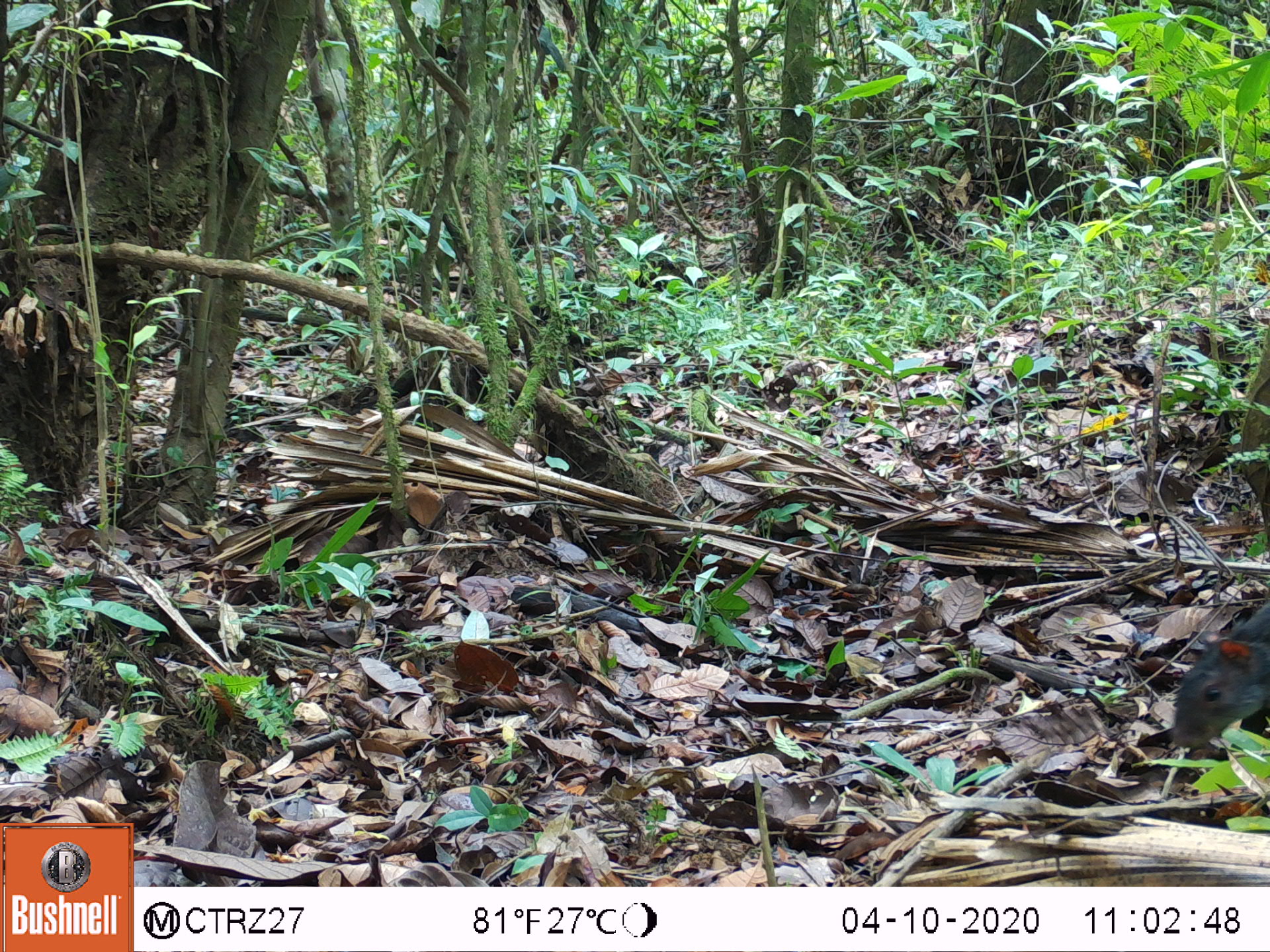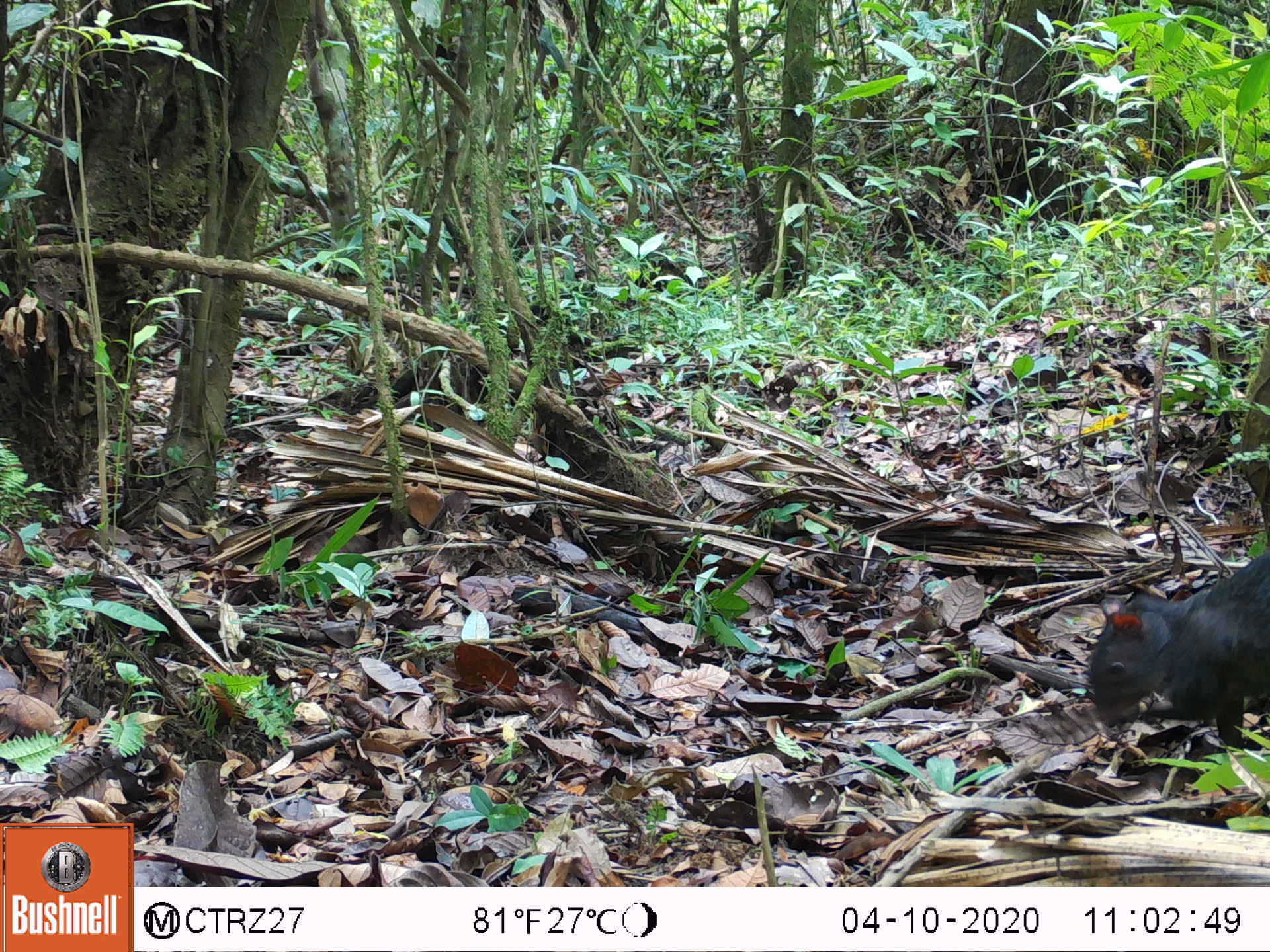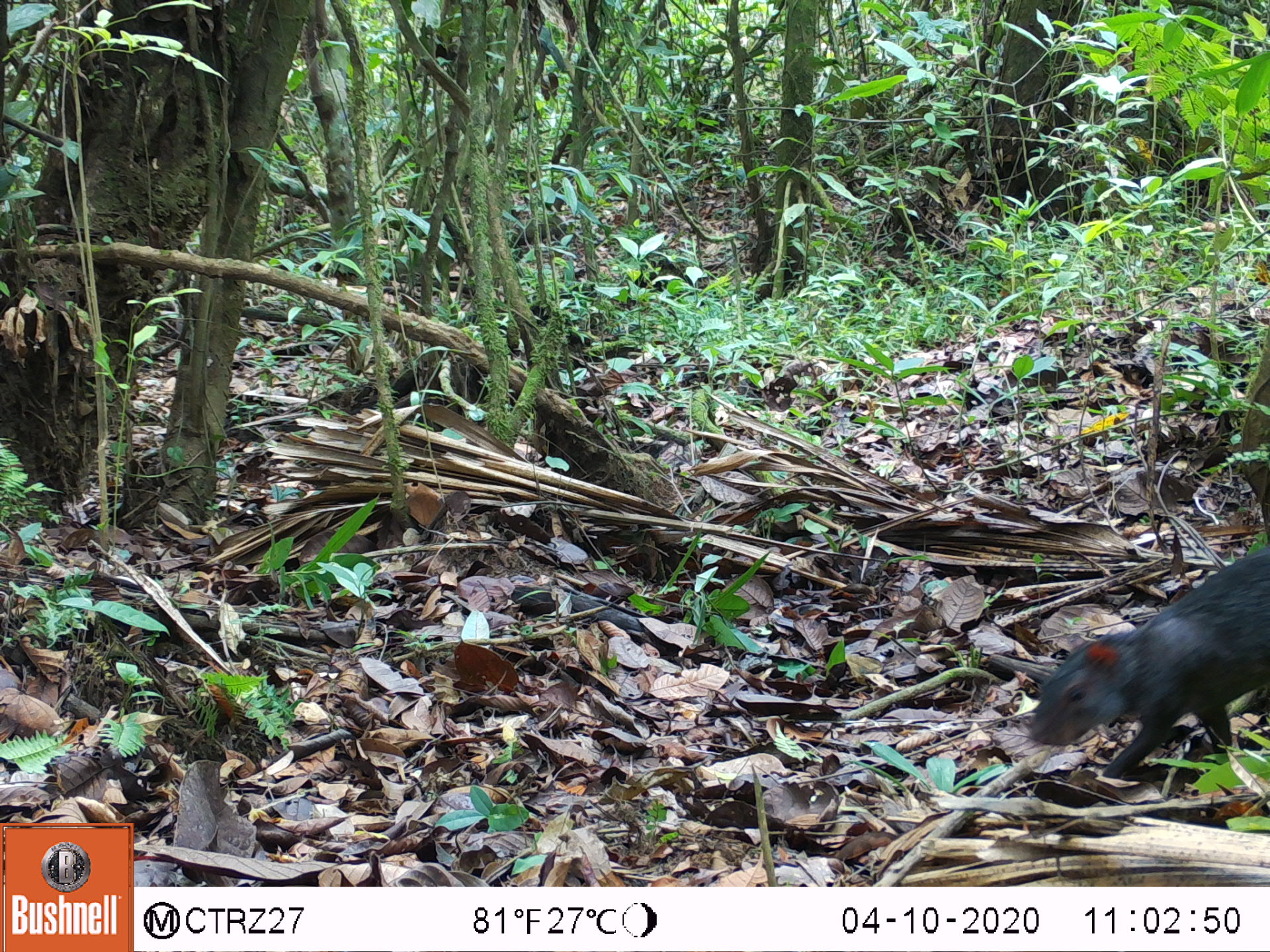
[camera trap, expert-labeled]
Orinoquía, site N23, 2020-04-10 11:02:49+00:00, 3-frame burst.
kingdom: Animalia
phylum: Chordata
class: Mammalia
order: Rodentia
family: Dasyproctidae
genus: Dasyprocta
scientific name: Dasyprocta fuliginosa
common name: black agouti